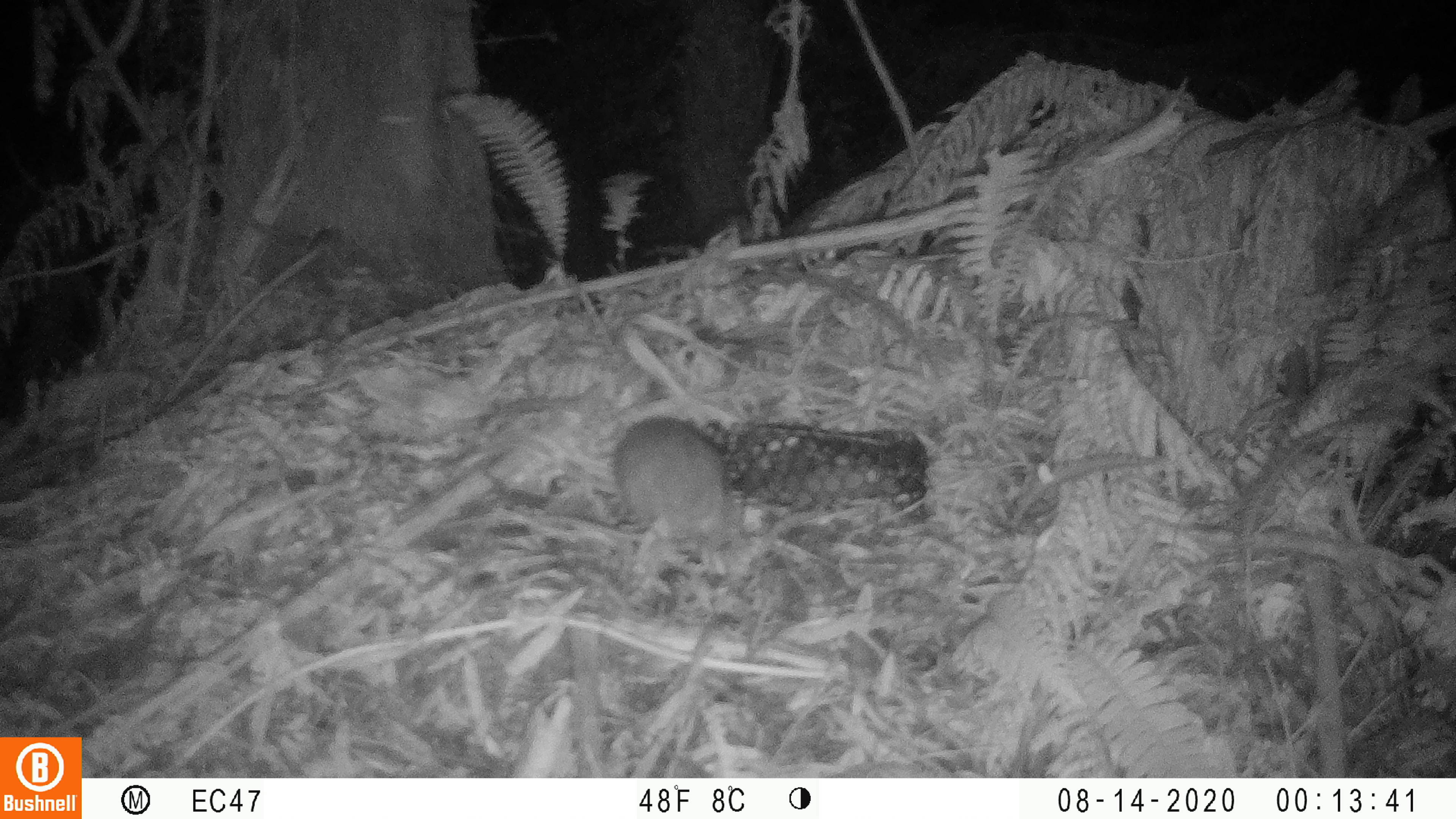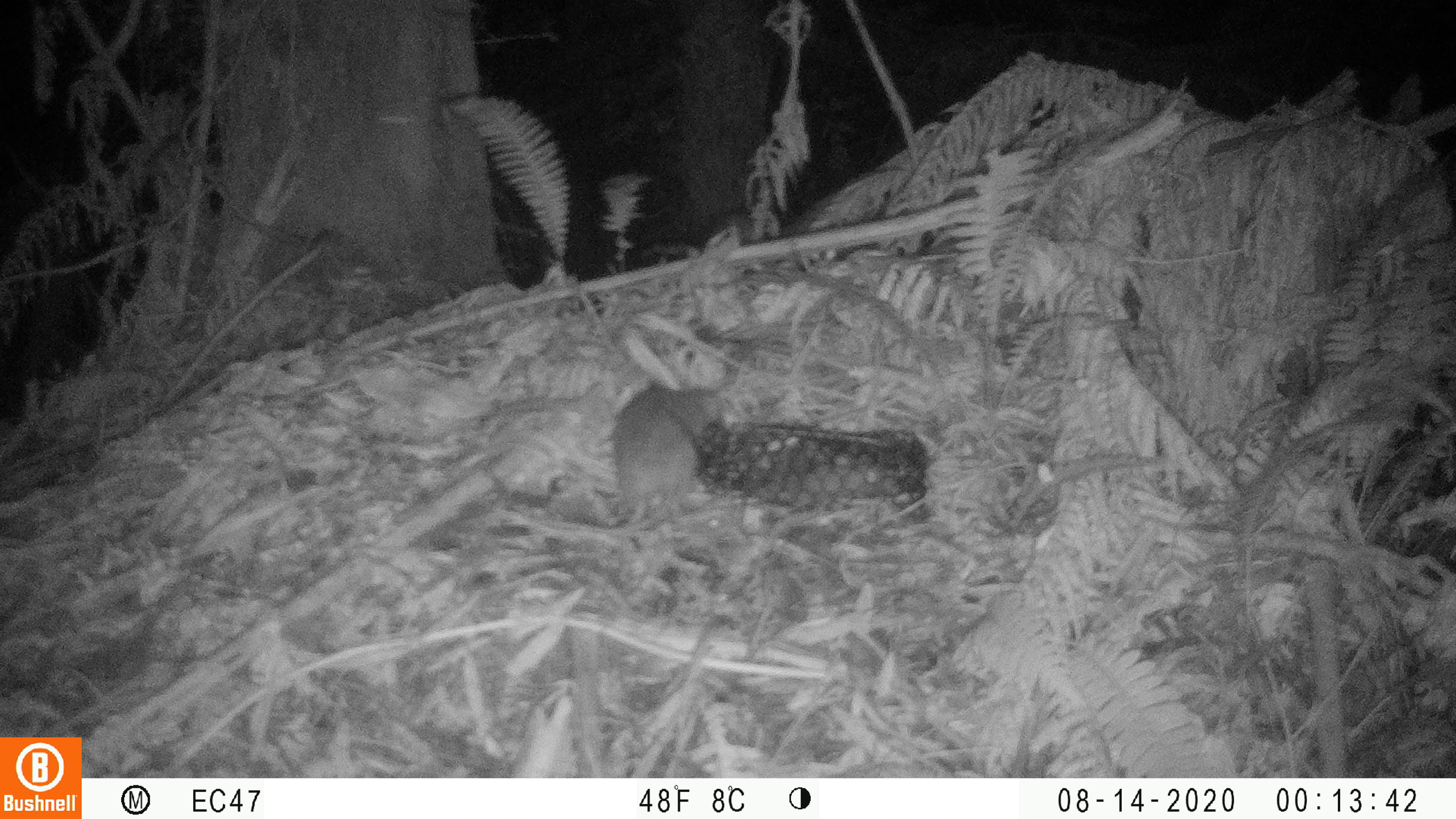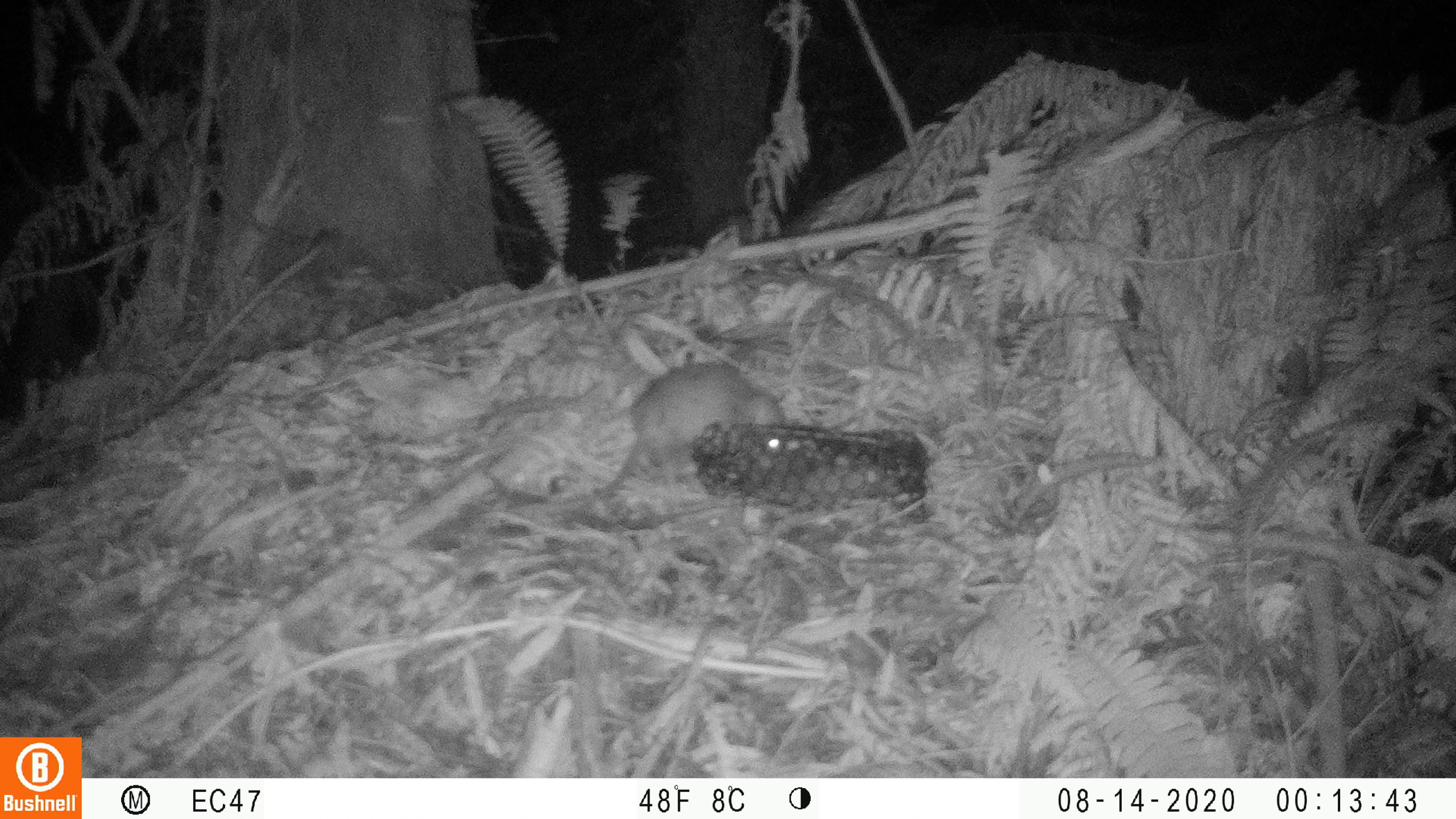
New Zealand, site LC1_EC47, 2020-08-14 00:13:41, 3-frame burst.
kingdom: Animalia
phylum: Chordata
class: Mammalia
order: Rodentia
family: Muridae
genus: Rattus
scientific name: Rattus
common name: rat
Rat (Rattus).